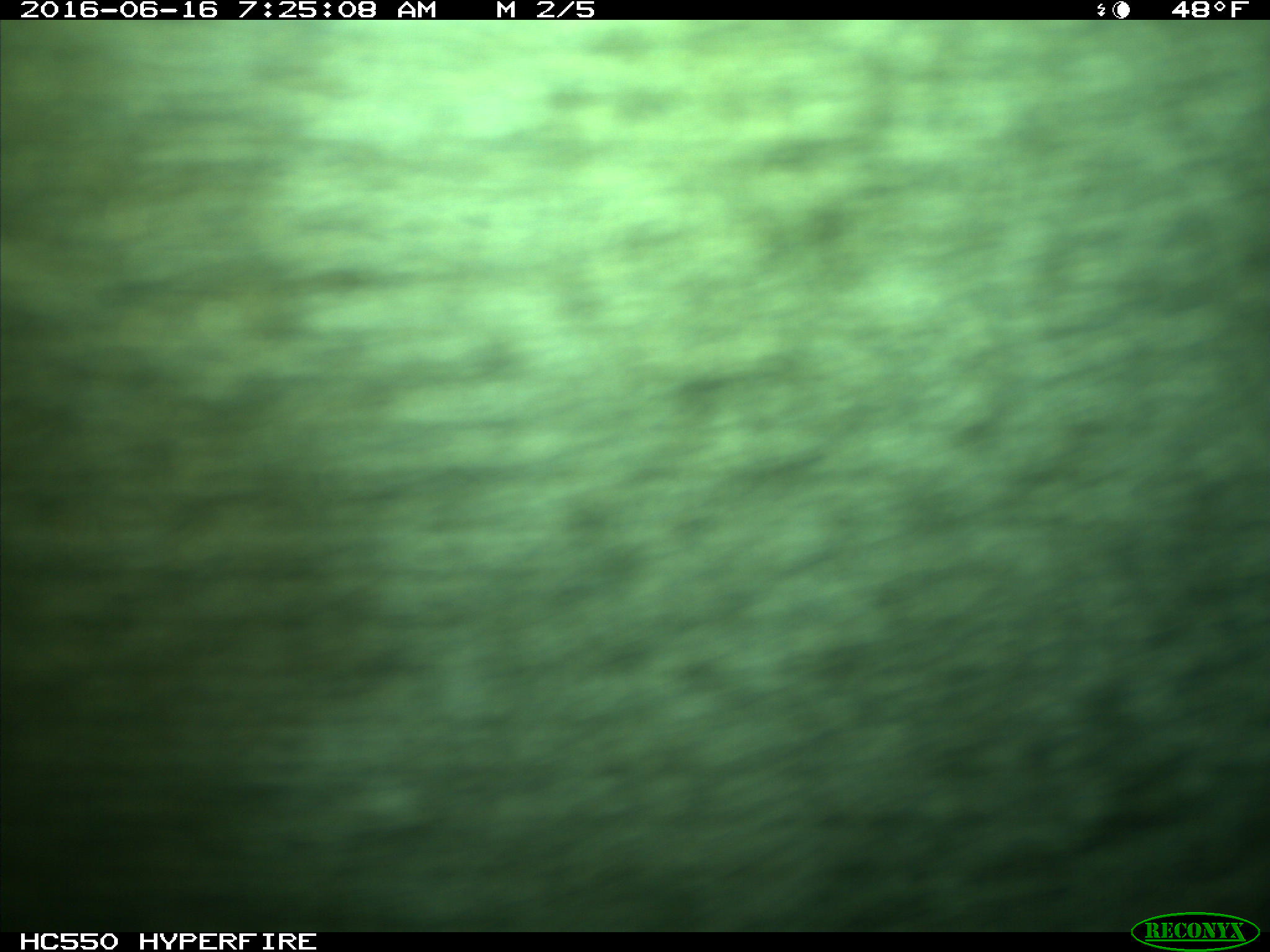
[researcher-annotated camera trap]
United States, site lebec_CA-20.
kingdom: Animalia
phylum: Chordata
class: Mammalia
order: Artiodactyla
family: Bovidae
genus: Bos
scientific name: Bos taurus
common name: domestic cow